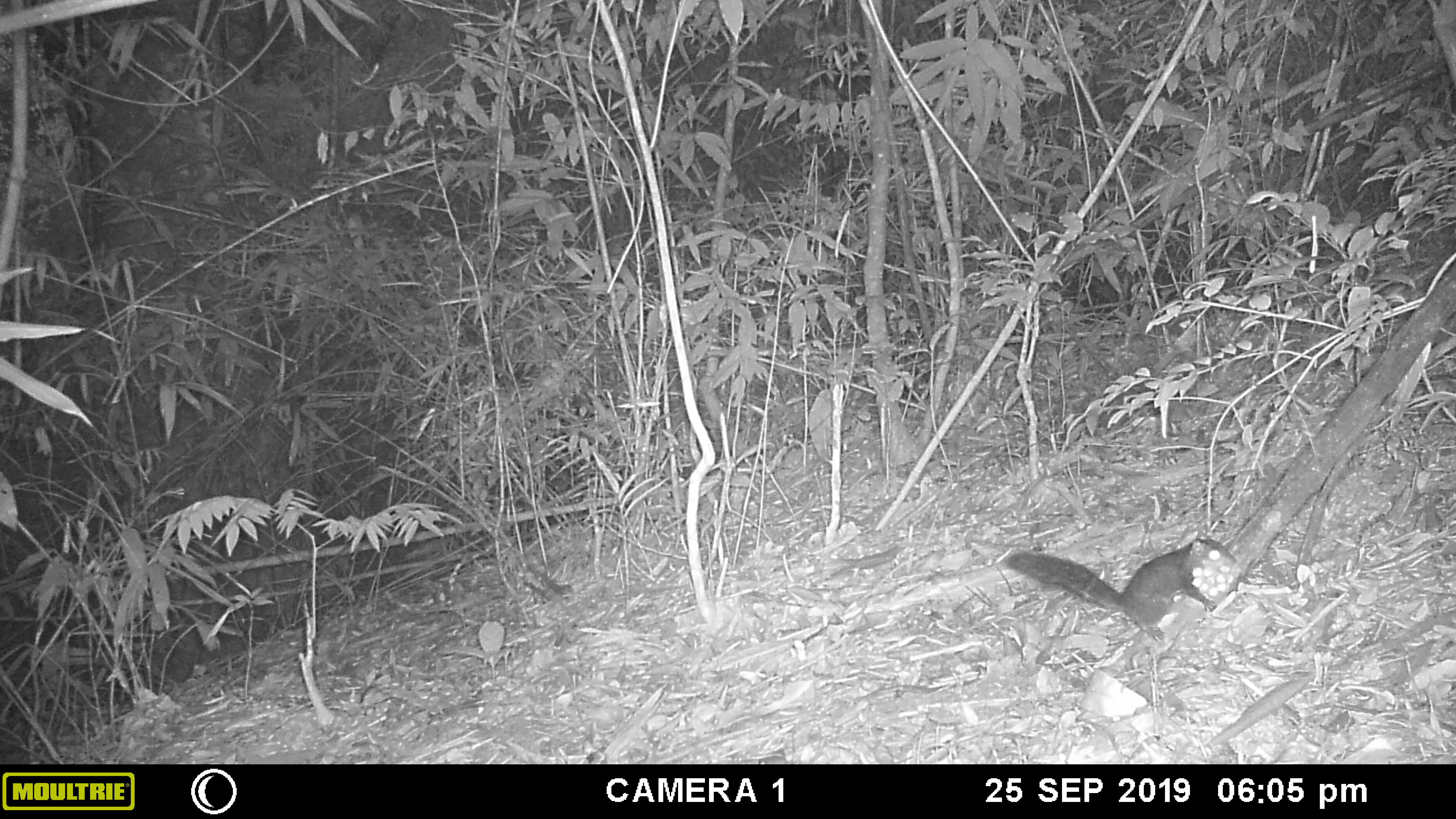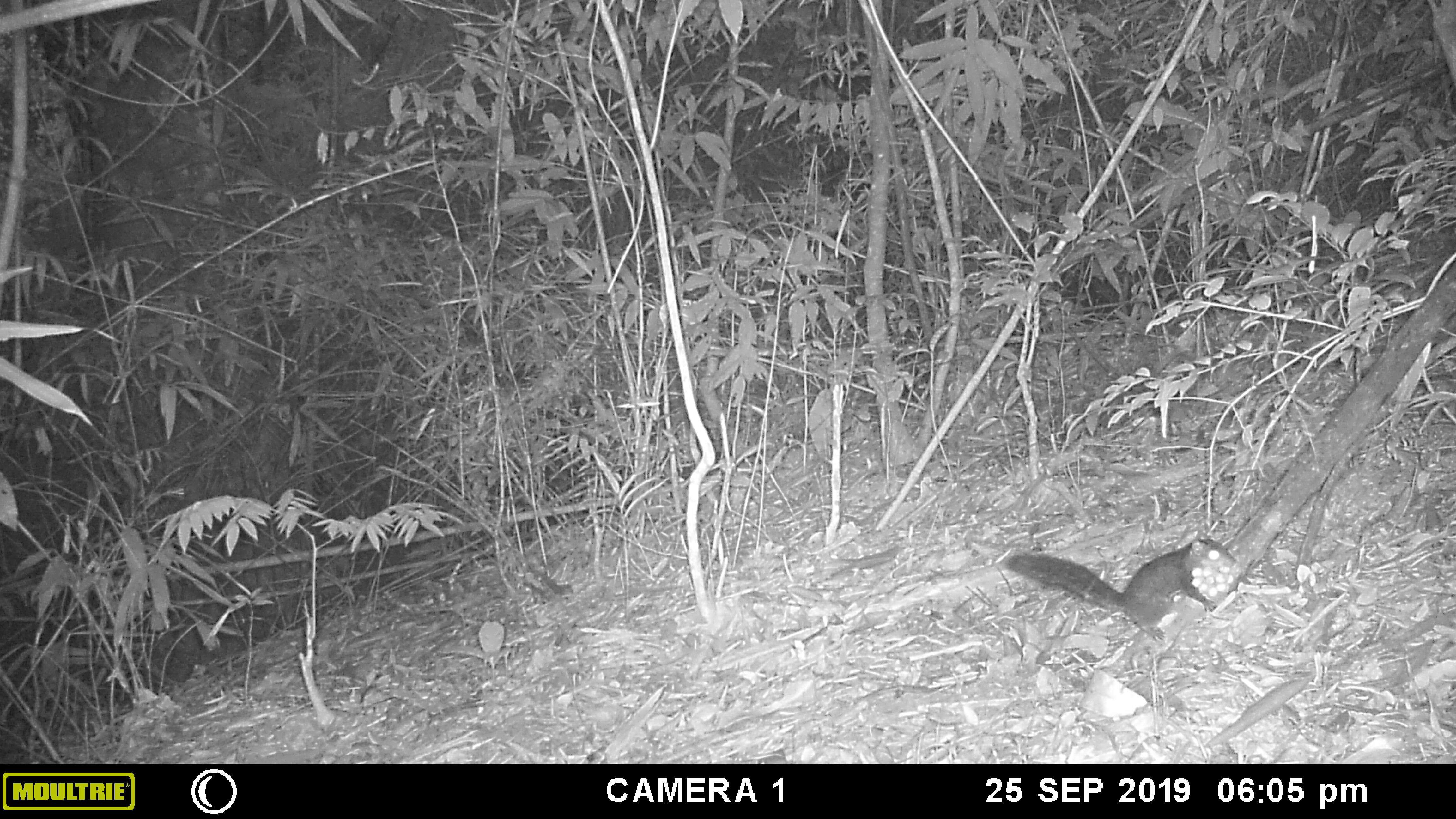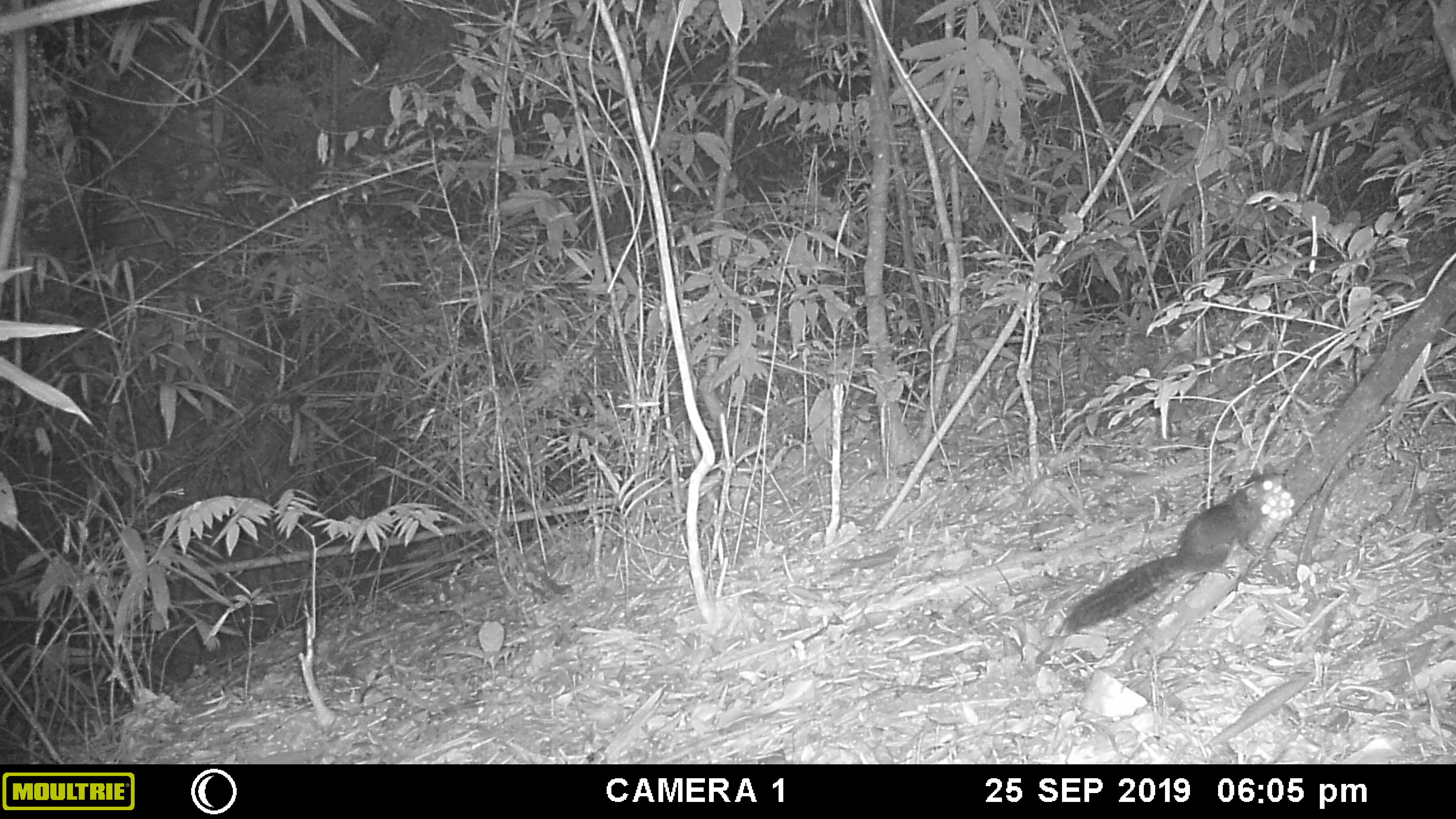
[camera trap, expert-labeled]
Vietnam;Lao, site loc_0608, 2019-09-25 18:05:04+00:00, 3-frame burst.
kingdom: Animalia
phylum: Chordata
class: Mammalia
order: Rodentia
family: Sciuridae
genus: Dremomys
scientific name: Dremomys rufigenis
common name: red-cheeked squirrel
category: red cheeked squirrel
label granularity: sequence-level